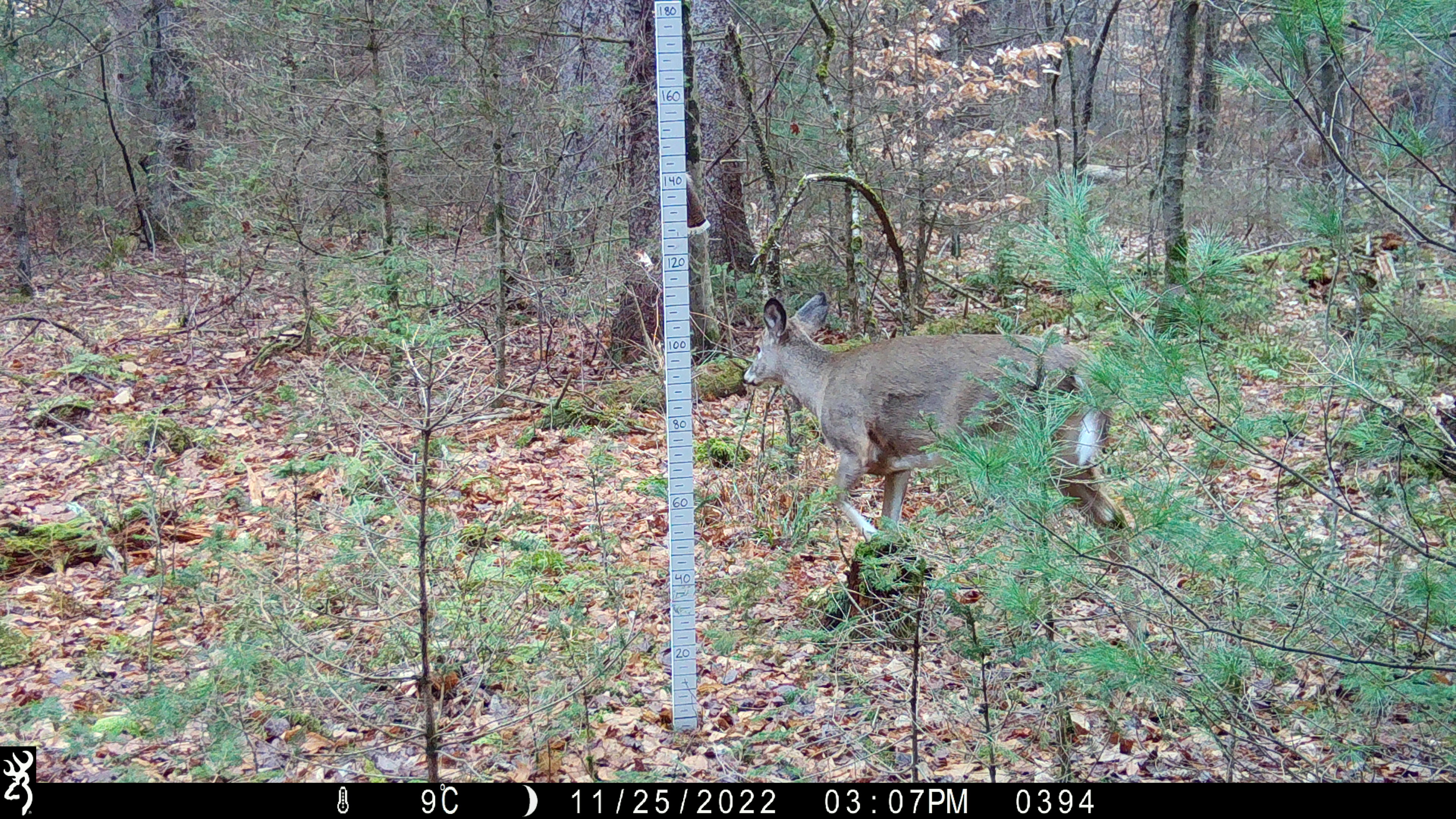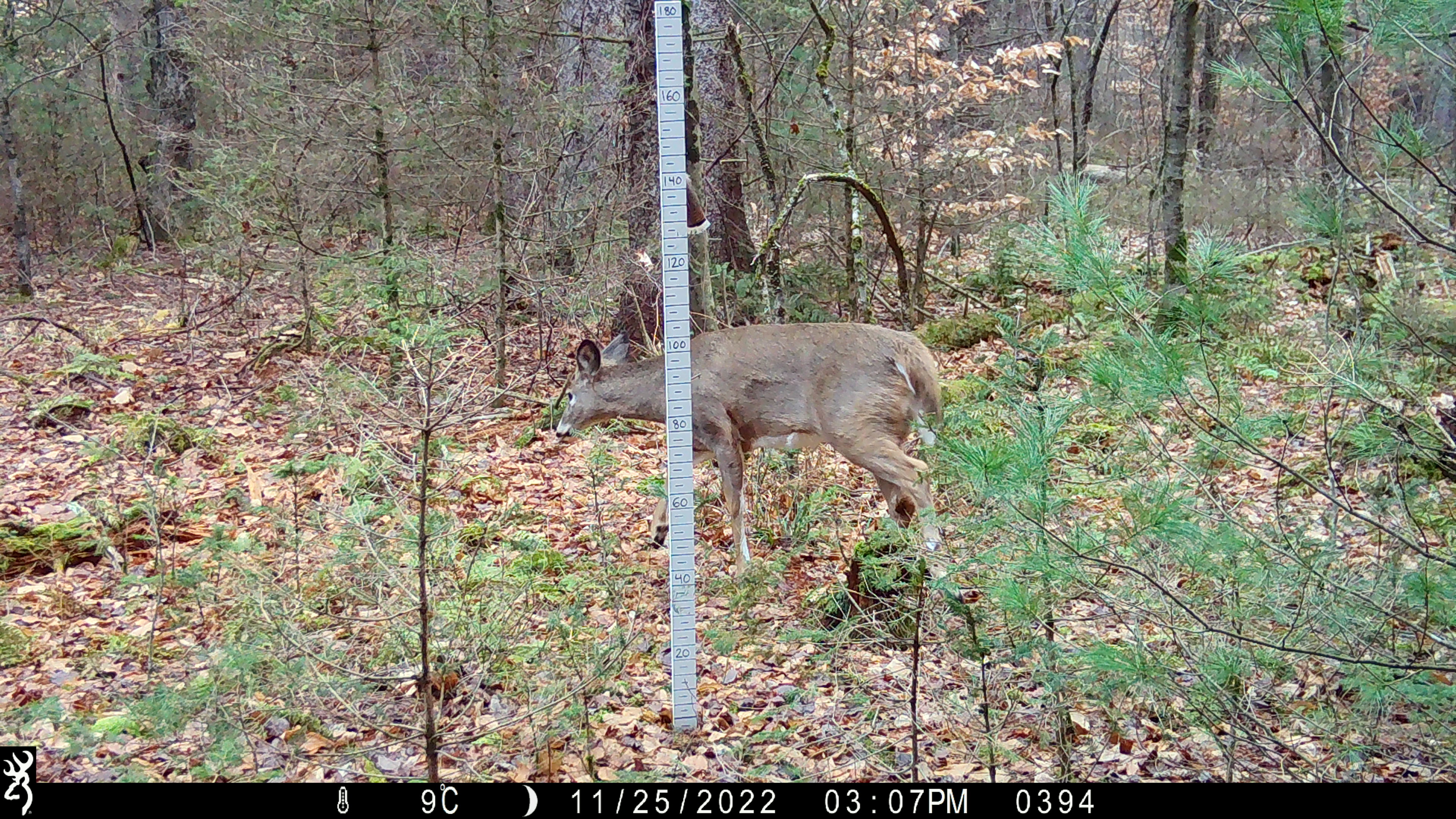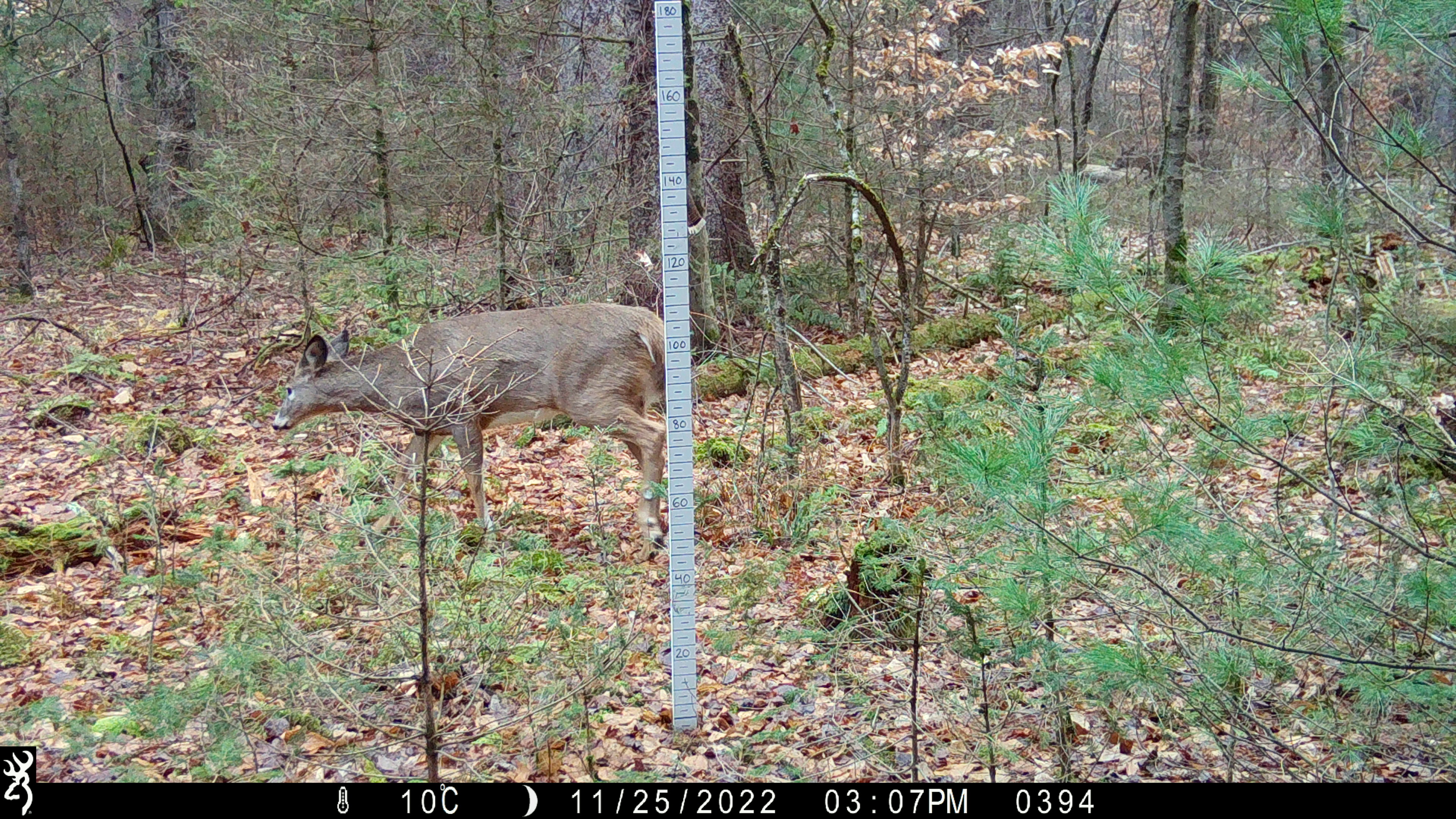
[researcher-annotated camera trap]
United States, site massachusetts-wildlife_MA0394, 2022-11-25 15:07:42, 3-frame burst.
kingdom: Animalia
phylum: Chordata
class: Mammalia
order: Rodentia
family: Erethizontidae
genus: Erethizon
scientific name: Erethizon dorsatum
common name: porcupine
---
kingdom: Animalia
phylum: Chordata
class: Mammalia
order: Artiodactyla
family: Cervidae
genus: Odocoileus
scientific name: Odocoileus virginianus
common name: white-tailed deer